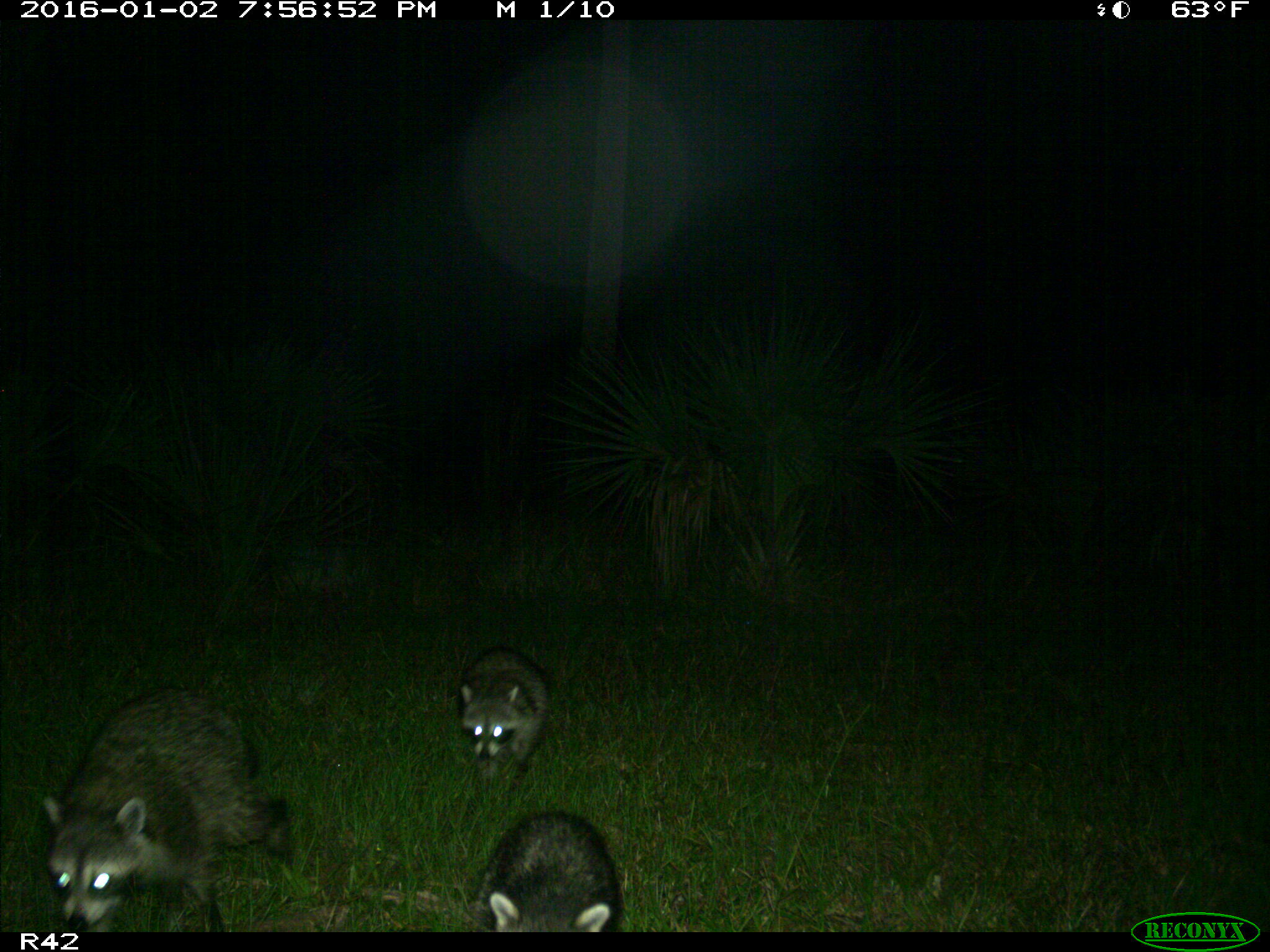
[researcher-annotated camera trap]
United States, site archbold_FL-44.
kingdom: Animalia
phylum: Chordata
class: Mammalia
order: Carnivora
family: Procyonidae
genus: Procyon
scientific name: Procyon lotor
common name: common raccoon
Procyon lotor (common raccoon).